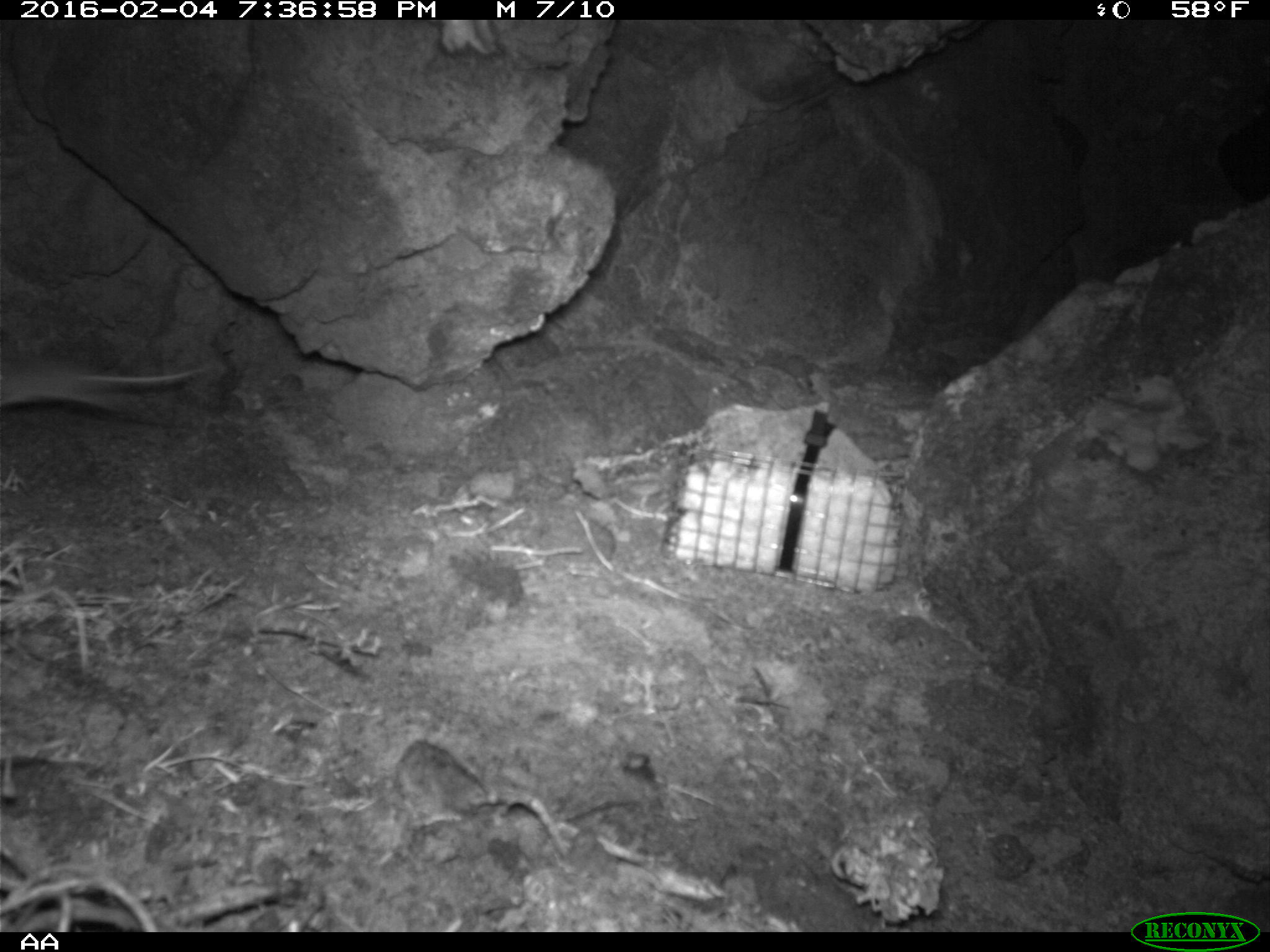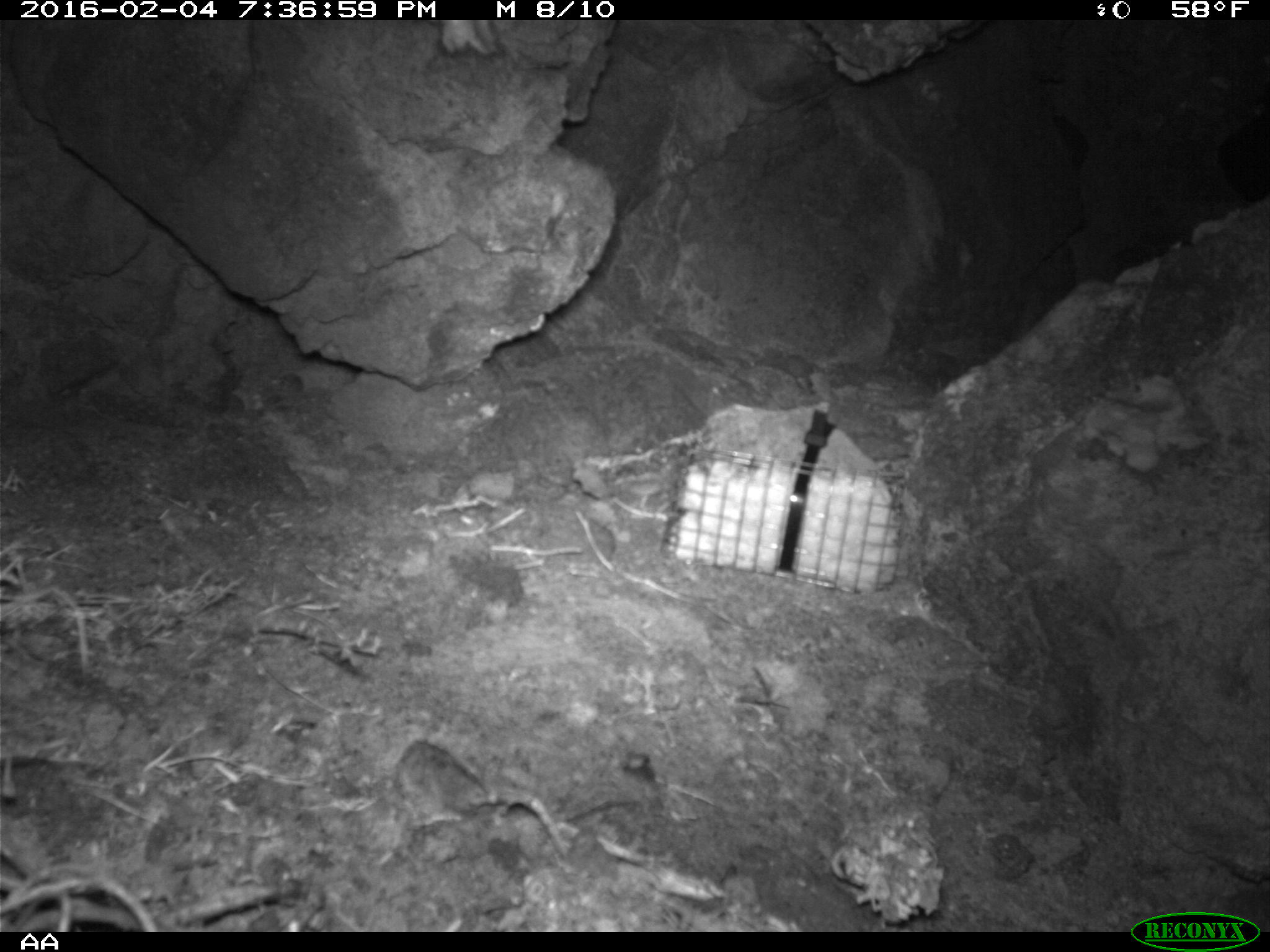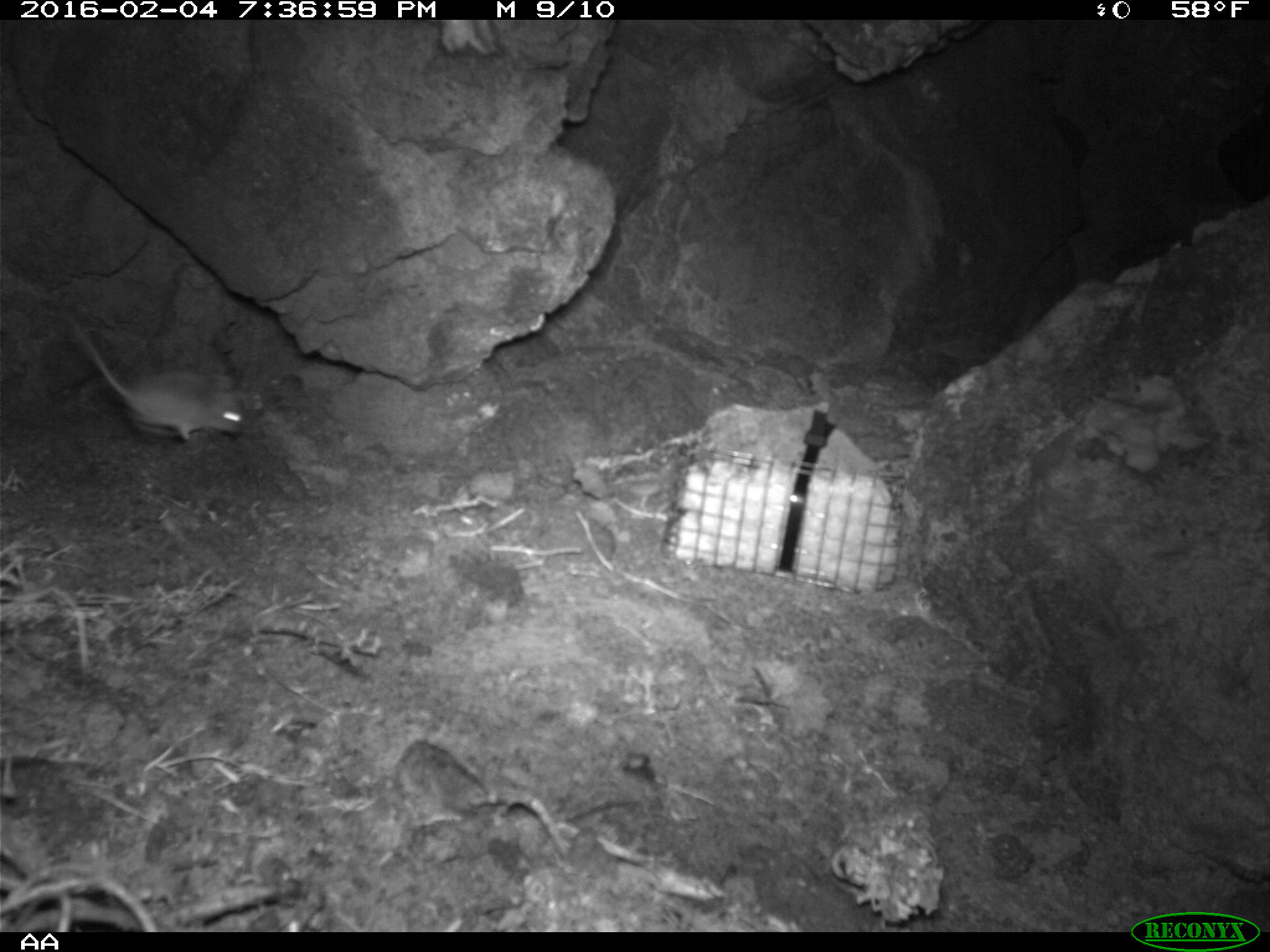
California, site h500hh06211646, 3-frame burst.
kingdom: Animalia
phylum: Chordata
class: Mammalia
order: Rodentia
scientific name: Rodentia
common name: rodent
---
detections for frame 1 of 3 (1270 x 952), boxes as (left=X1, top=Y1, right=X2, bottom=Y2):
rodent: (left=0, top=351, right=222, bottom=421)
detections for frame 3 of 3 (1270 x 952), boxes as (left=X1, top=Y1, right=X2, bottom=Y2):
rodent: (left=69, top=314, right=245, bottom=441)